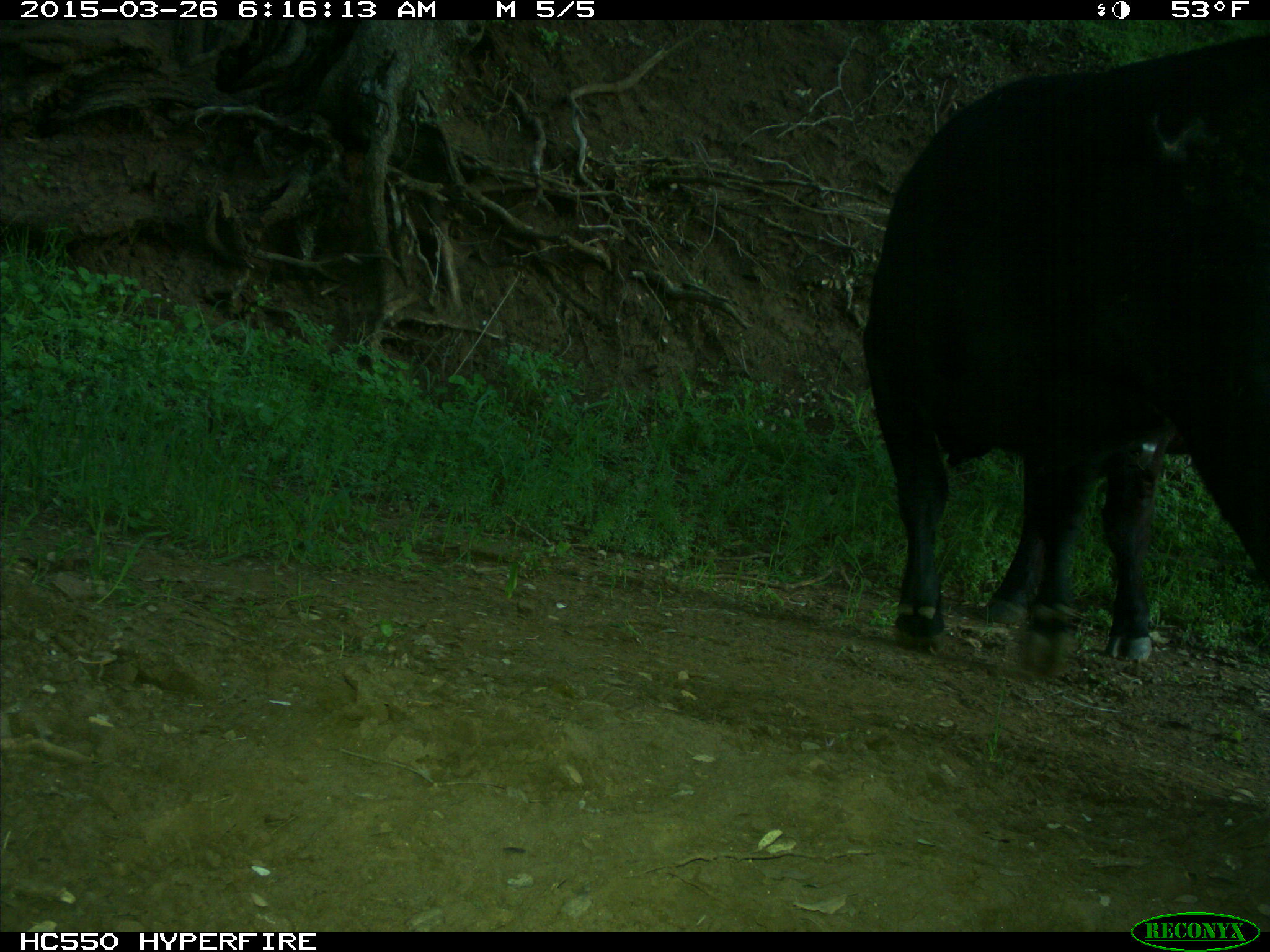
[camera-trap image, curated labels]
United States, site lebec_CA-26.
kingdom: Animalia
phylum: Chordata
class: Mammalia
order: Artiodactyla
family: Bovidae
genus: Bos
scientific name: Bos taurus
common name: domestic cow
Bos taurus (domestic cow).